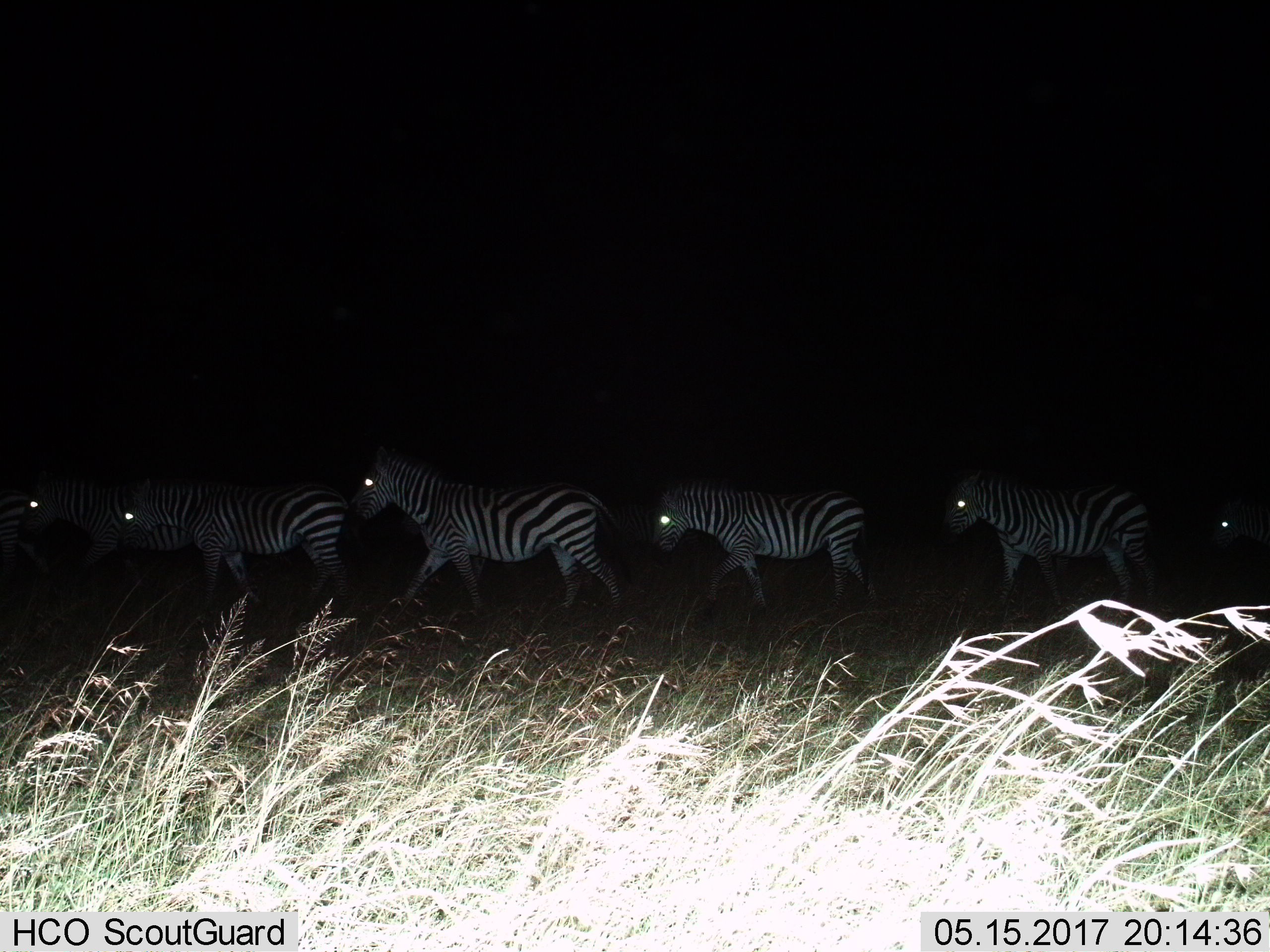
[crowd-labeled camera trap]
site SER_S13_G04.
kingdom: Animalia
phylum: Chordata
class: Mammalia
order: Perissodactyla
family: Equidae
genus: Equus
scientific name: Equus quagga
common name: plains zebra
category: zebraplains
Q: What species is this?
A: Zebraplains (plains zebra) (Equus quagga).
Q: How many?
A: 6.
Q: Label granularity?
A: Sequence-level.